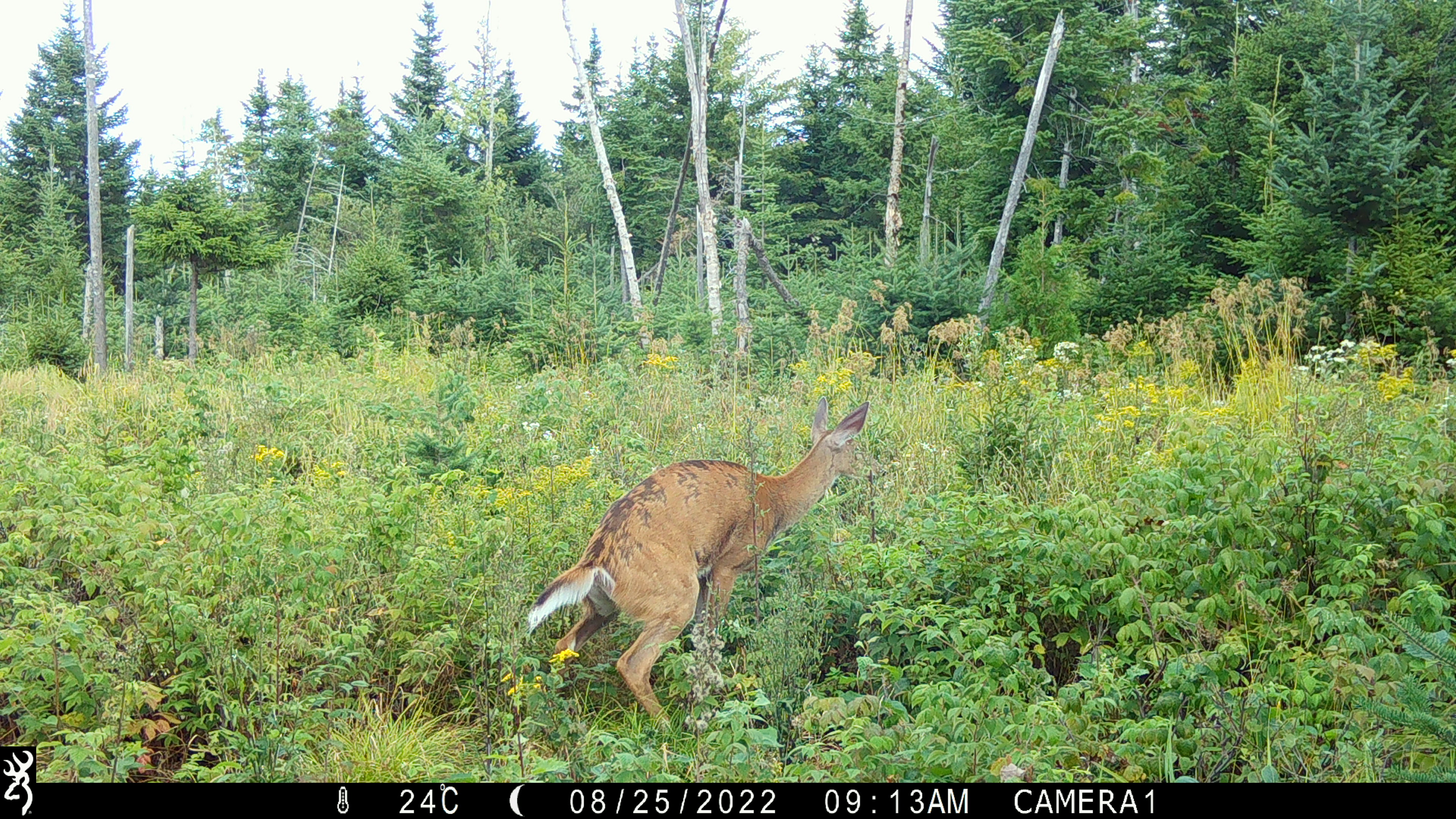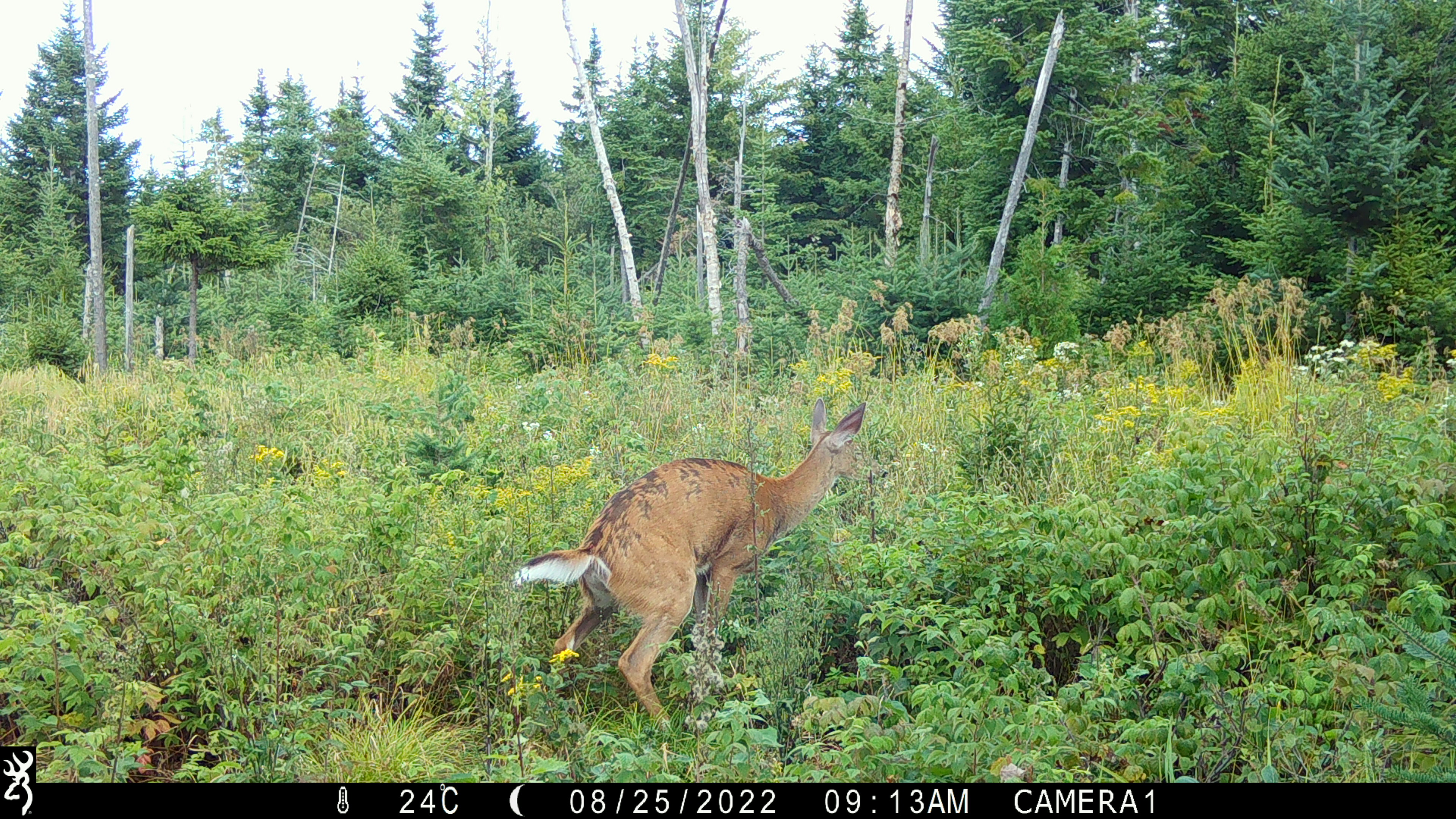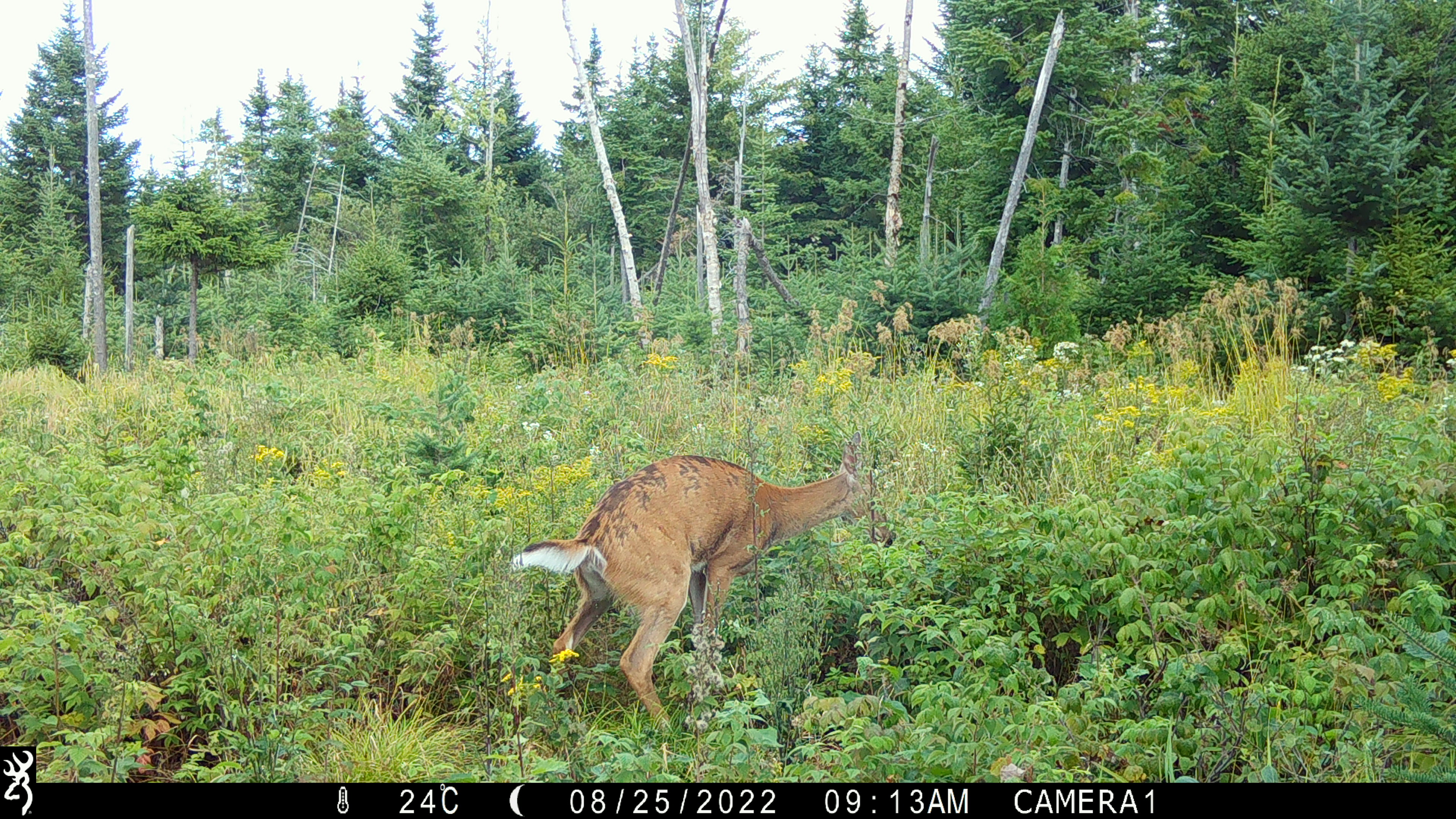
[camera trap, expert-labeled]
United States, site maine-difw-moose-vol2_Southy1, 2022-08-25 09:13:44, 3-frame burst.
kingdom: Animalia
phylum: Chordata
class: Mammalia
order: Artiodactyla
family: Cervidae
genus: Odocoileus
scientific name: Odocoileus virginianus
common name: white-tailed deer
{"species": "white-tailed deer (Odocoileus virginianus)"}